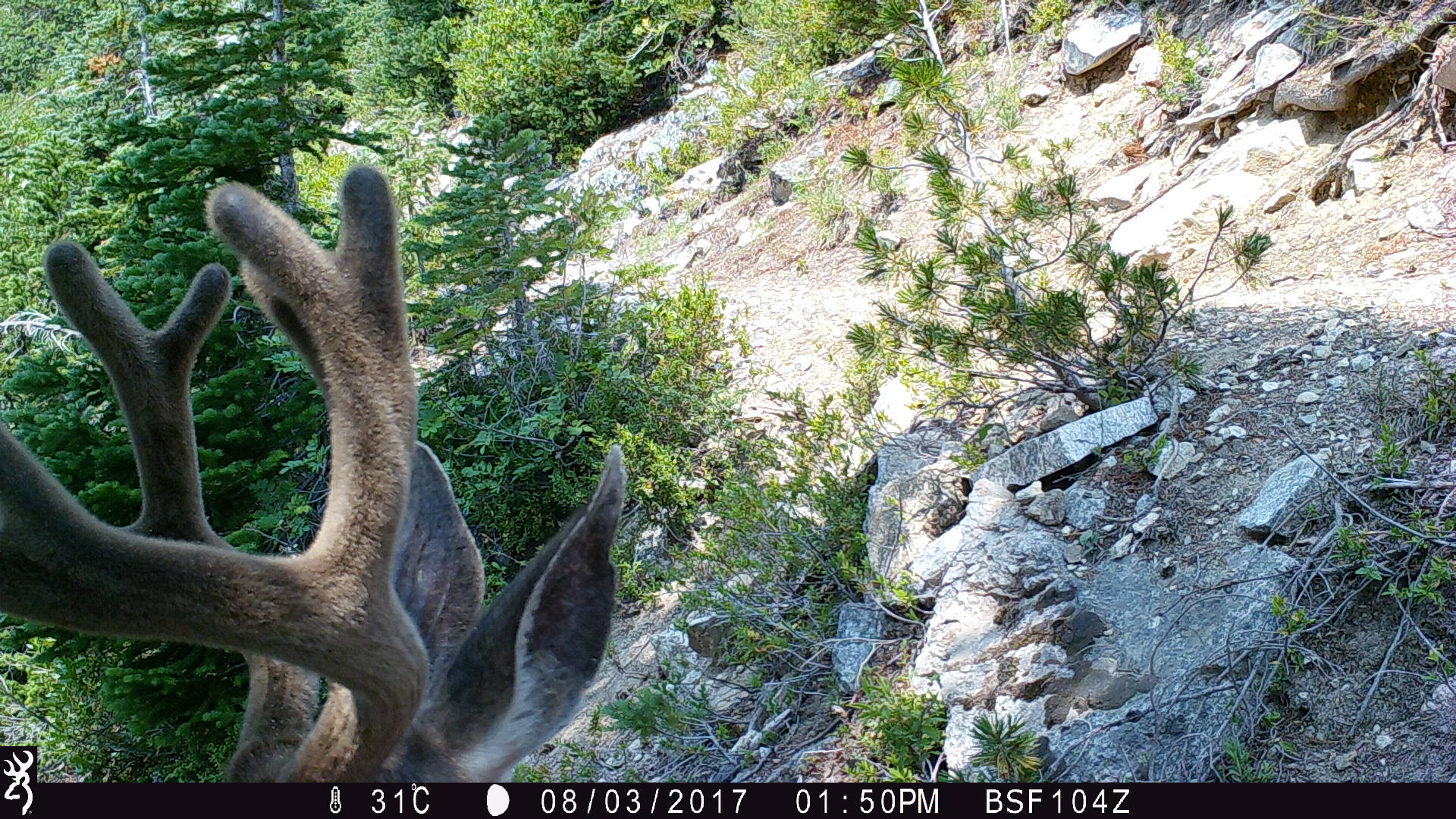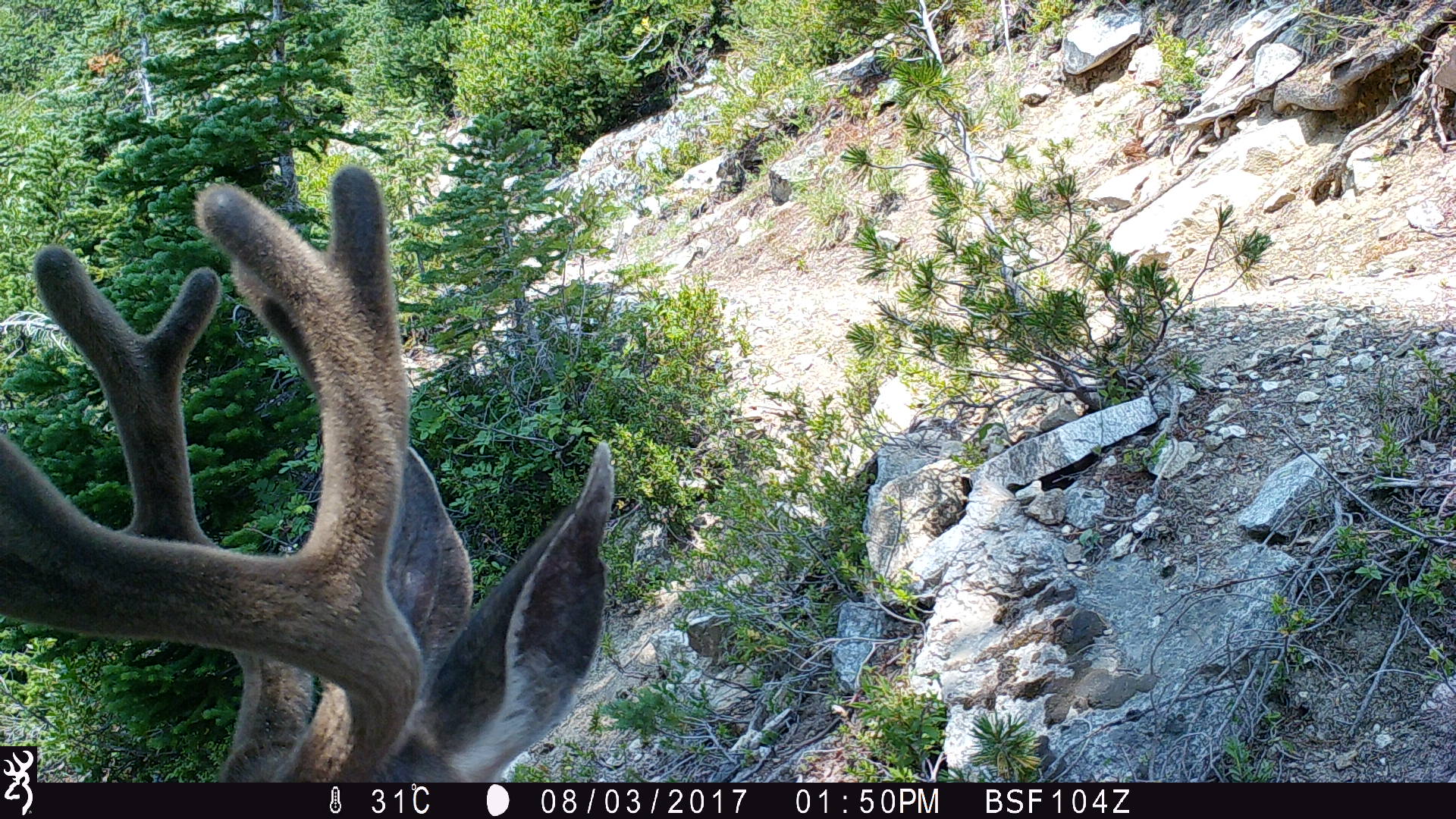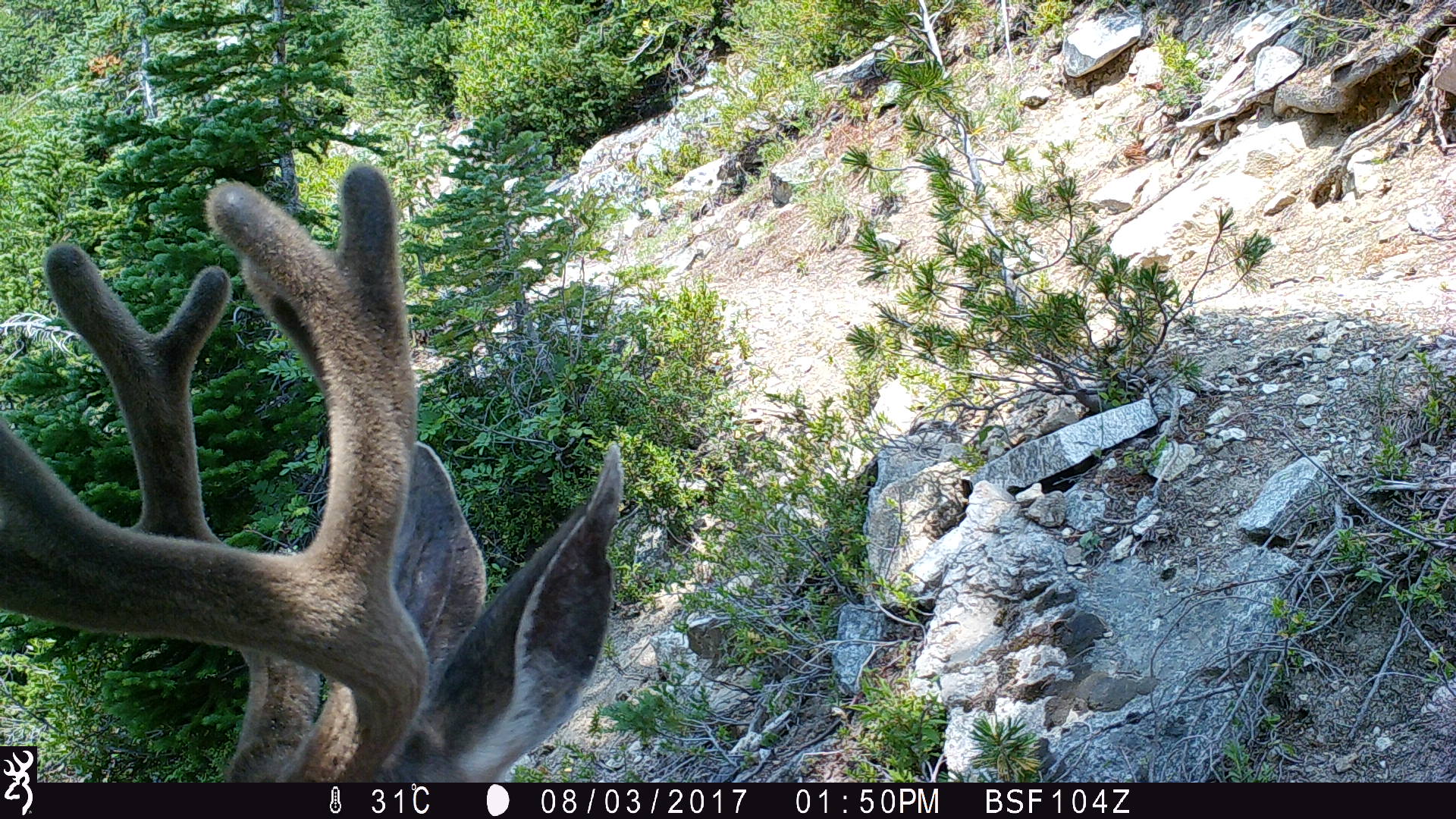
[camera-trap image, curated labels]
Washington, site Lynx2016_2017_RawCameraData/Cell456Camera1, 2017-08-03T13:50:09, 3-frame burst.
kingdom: Animalia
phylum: Chordata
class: Mammalia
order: Artiodactyla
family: Cervidae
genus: Odocoileus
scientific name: Odocoileus hemionus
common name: mule deer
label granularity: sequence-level